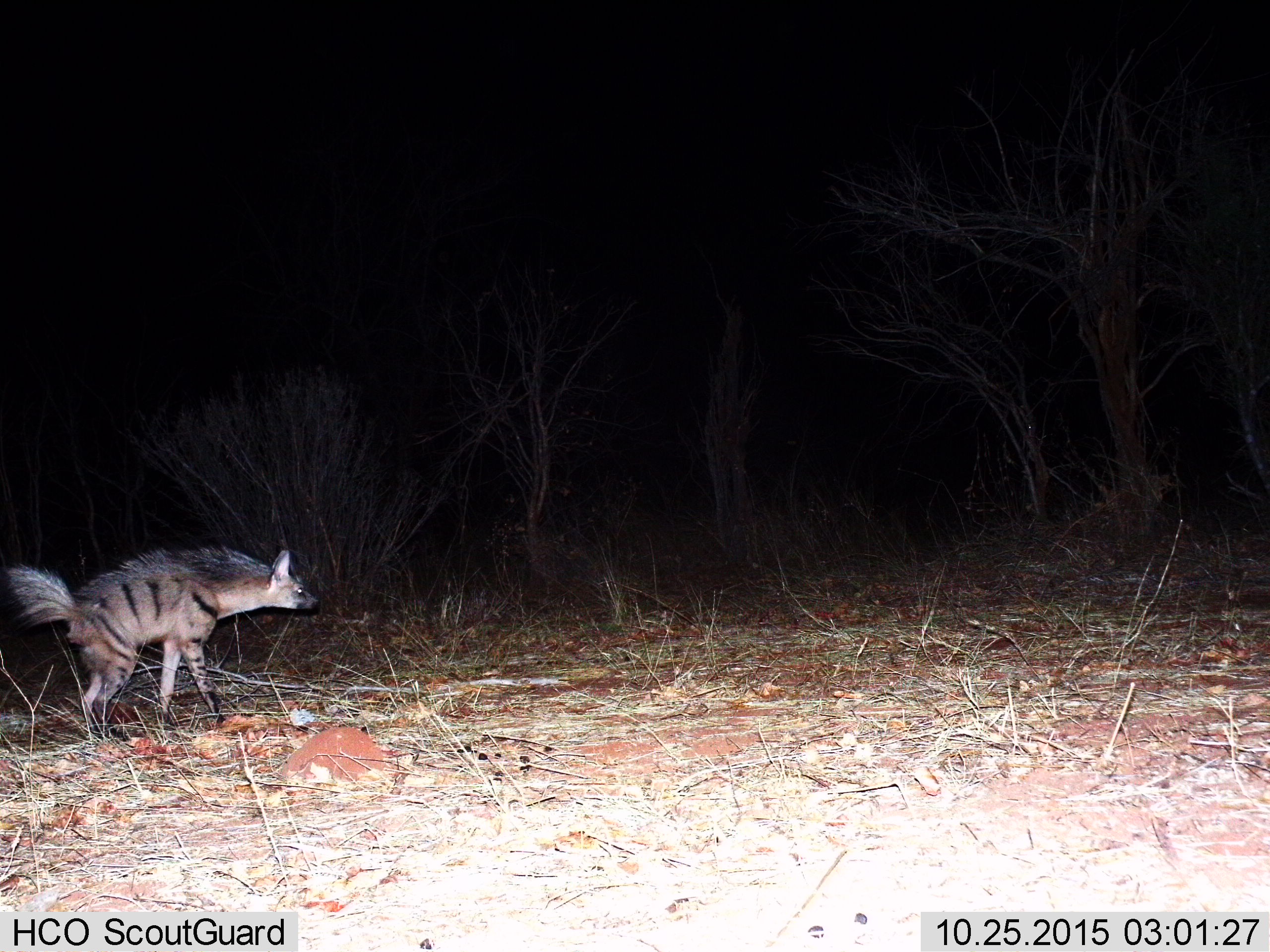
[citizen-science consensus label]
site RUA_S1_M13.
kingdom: Animalia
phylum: Chordata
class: Mammalia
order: Carnivora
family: Hyaenidae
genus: Hyaena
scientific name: Hyaena hyaena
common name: striped hyena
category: hyenastriped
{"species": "hyenastriped (striped hyena) (Hyaena hyaena)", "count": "1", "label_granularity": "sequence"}